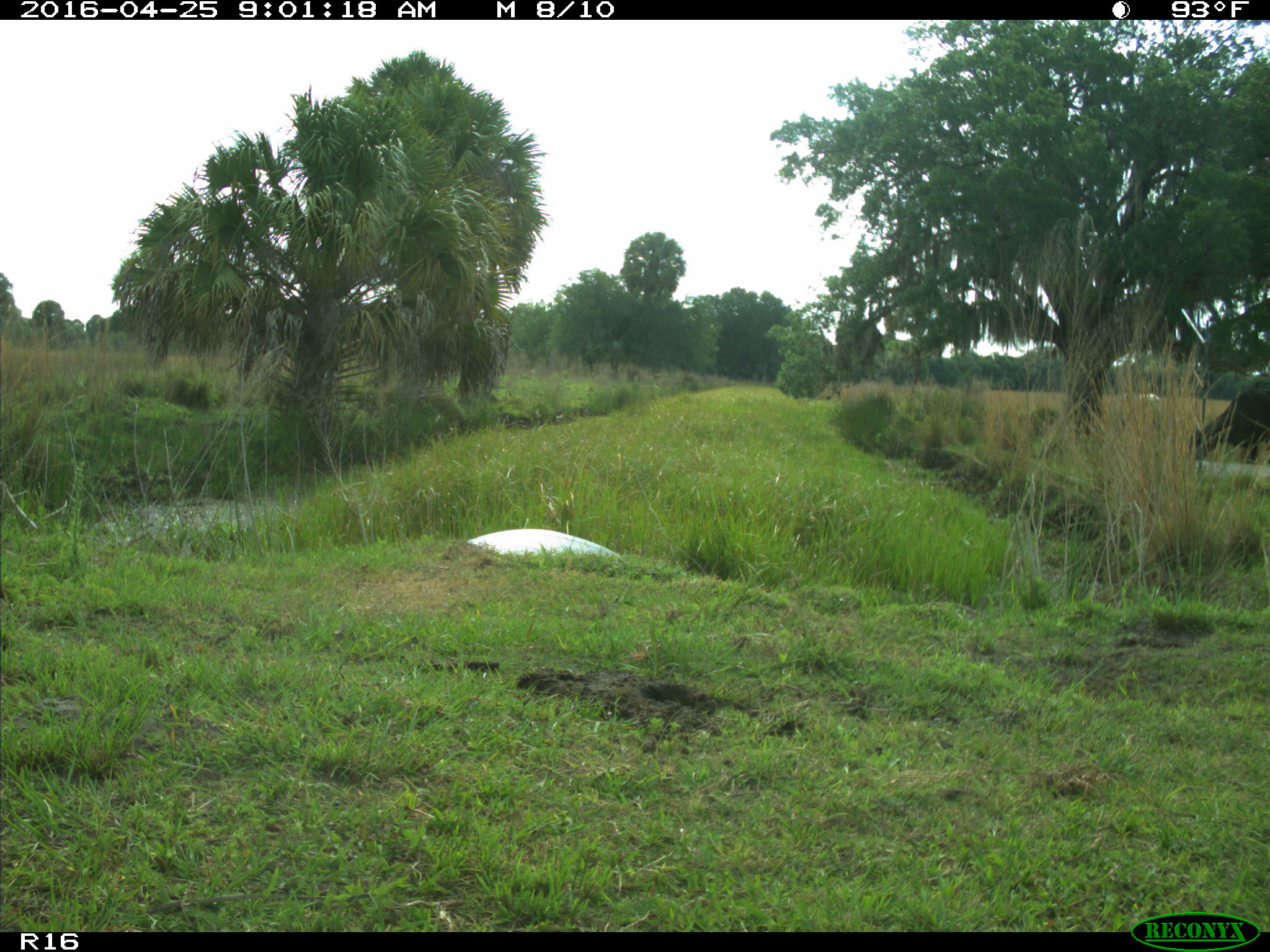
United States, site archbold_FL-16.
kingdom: Animalia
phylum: Chordata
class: Mammalia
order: Artiodactyla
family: Bovidae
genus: Bos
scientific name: Bos taurus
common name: domestic cow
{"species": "Bos taurus (domestic cow)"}